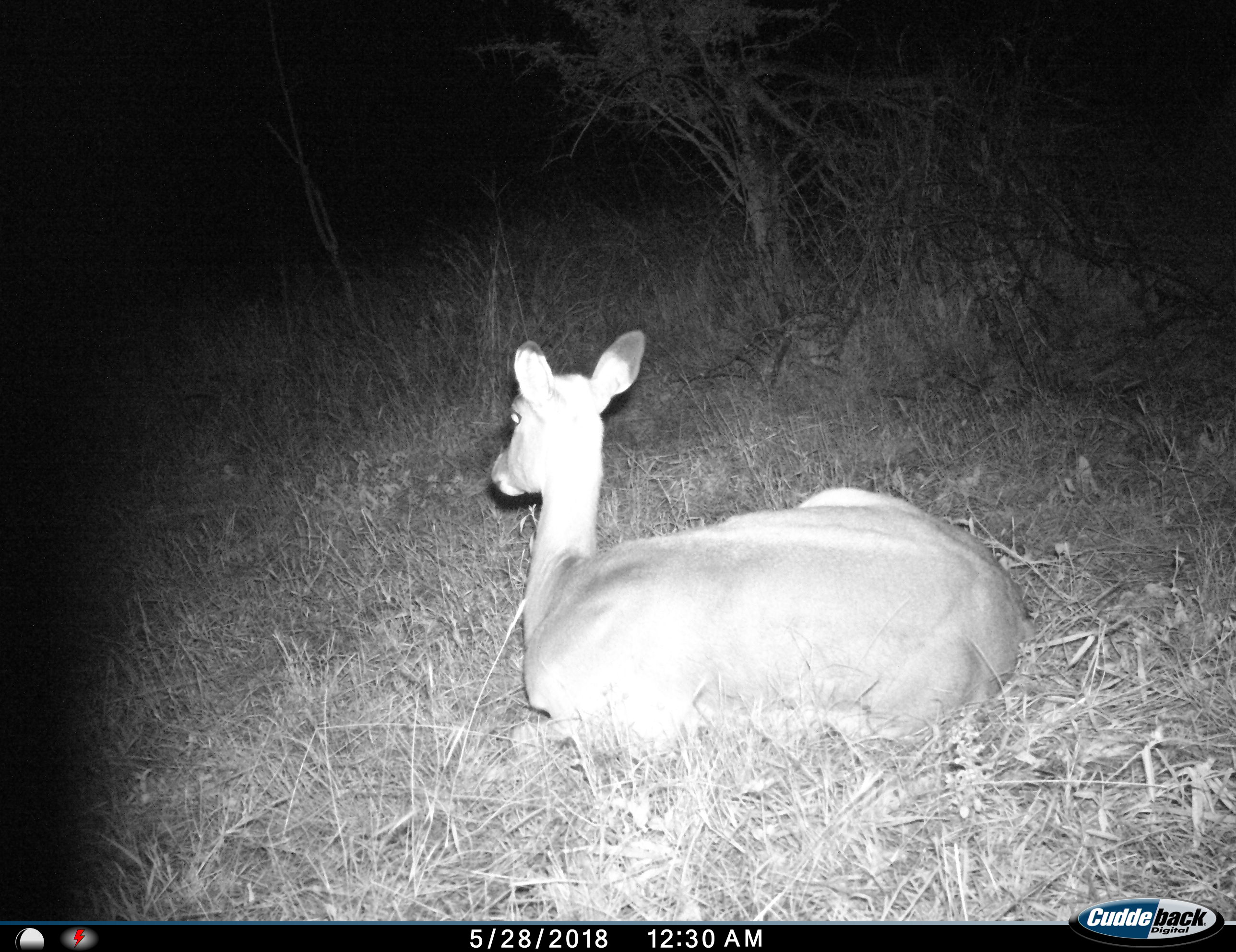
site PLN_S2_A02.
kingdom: Animalia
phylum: Chordata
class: Mammalia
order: Artiodactyla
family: Bovidae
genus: Aepyceros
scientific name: Aepyceros melampus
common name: impala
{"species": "impala (Aepyceros melampus)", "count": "1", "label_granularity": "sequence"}